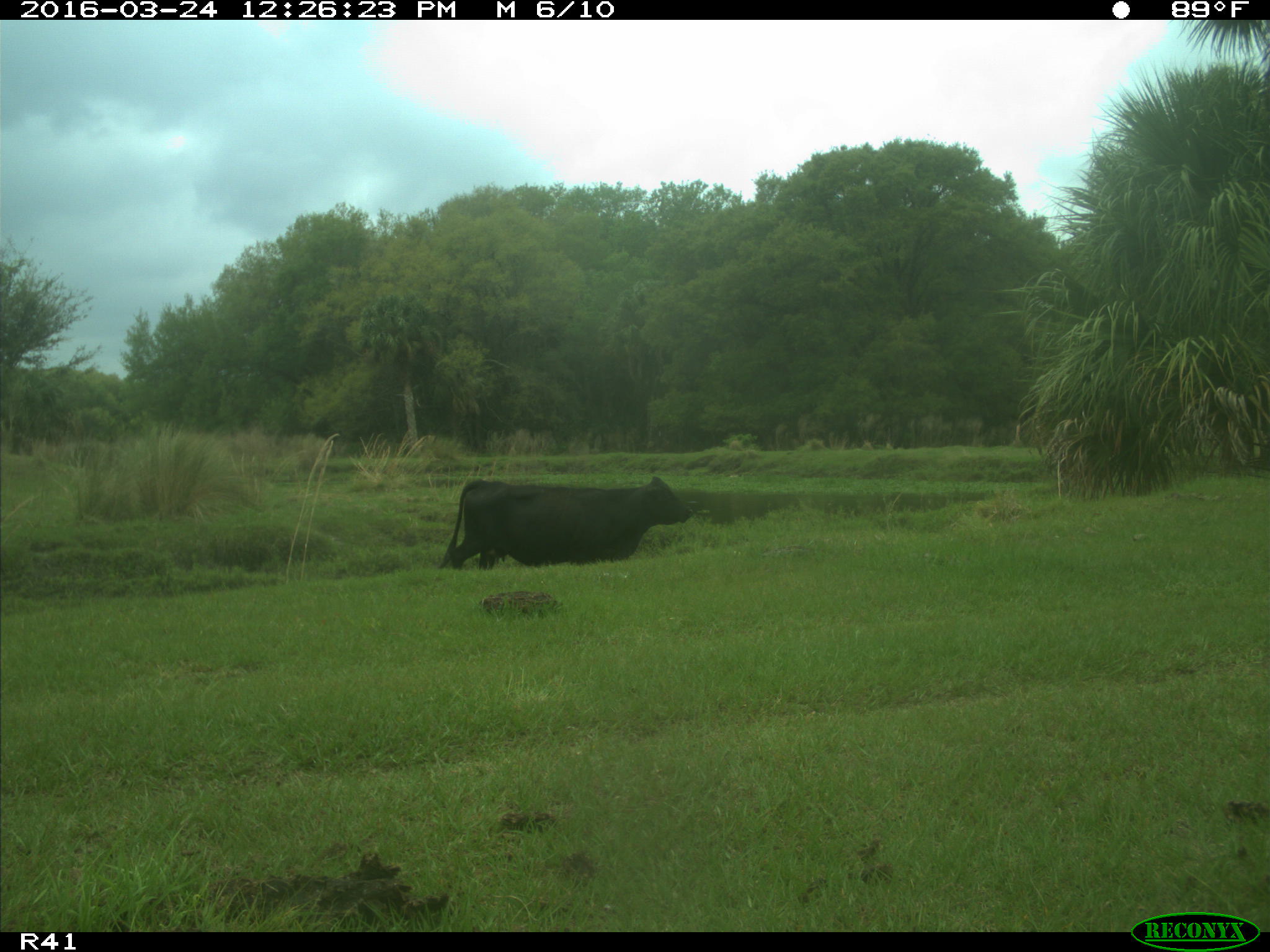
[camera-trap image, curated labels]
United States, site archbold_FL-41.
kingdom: Animalia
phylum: Chordata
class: Mammalia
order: Artiodactyla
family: Bovidae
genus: Bos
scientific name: Bos taurus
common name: domestic cow